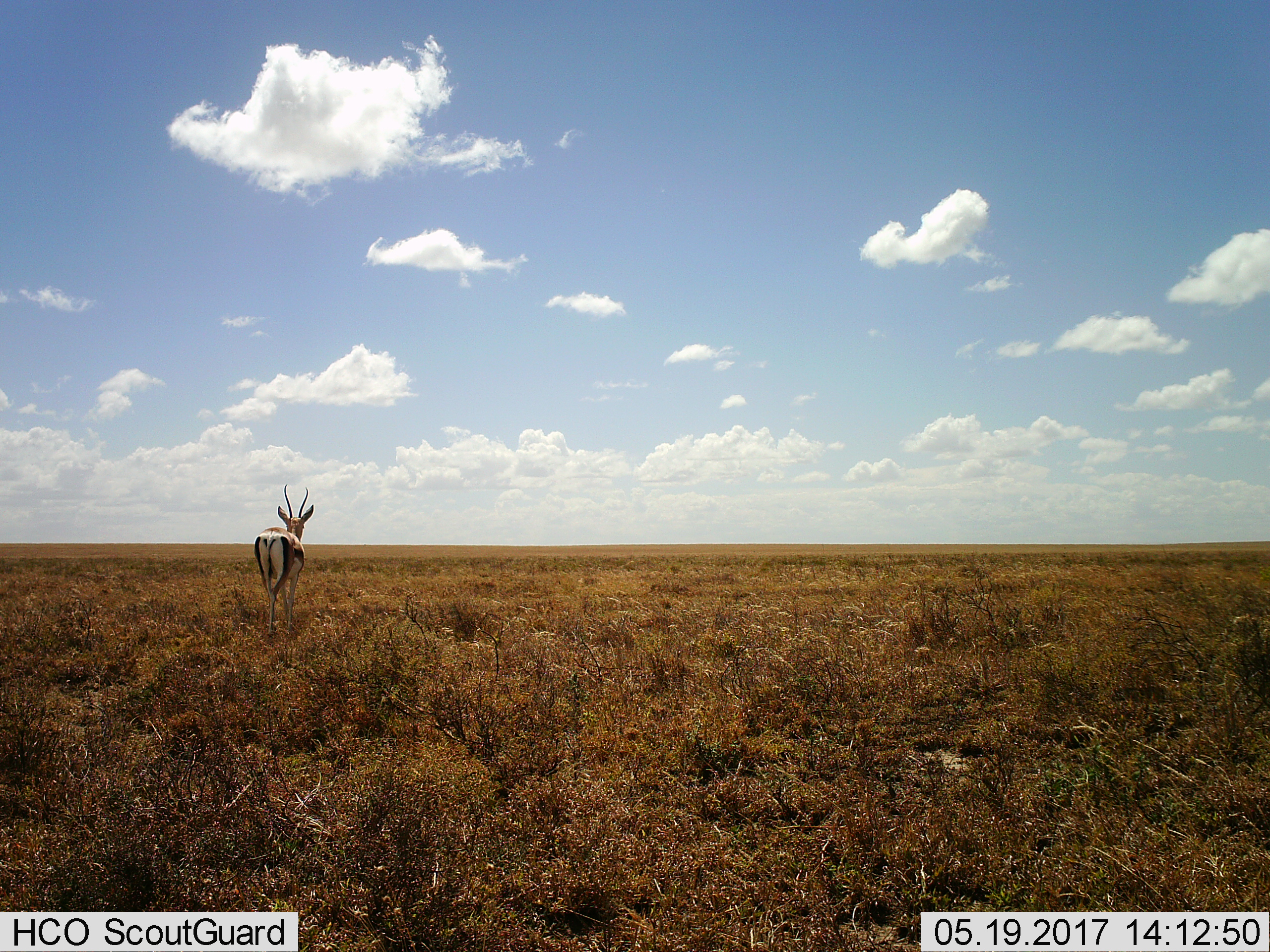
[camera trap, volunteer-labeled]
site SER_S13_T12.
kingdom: Animalia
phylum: Chordata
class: Mammalia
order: Artiodactyla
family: Bovidae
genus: Eudorcas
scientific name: Eudorcas thomsonii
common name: thomson's gazelle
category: gazellethomsons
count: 1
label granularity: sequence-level